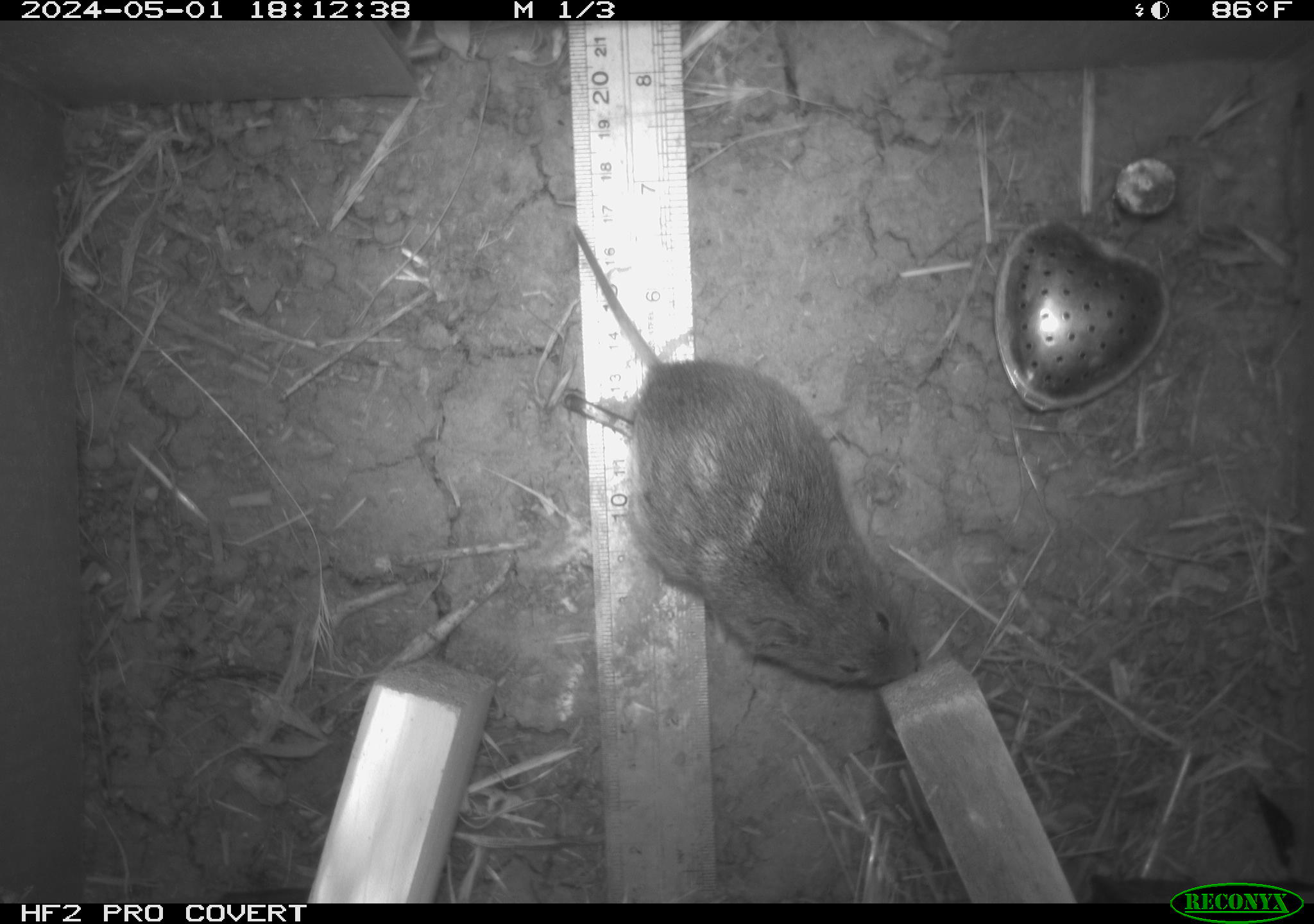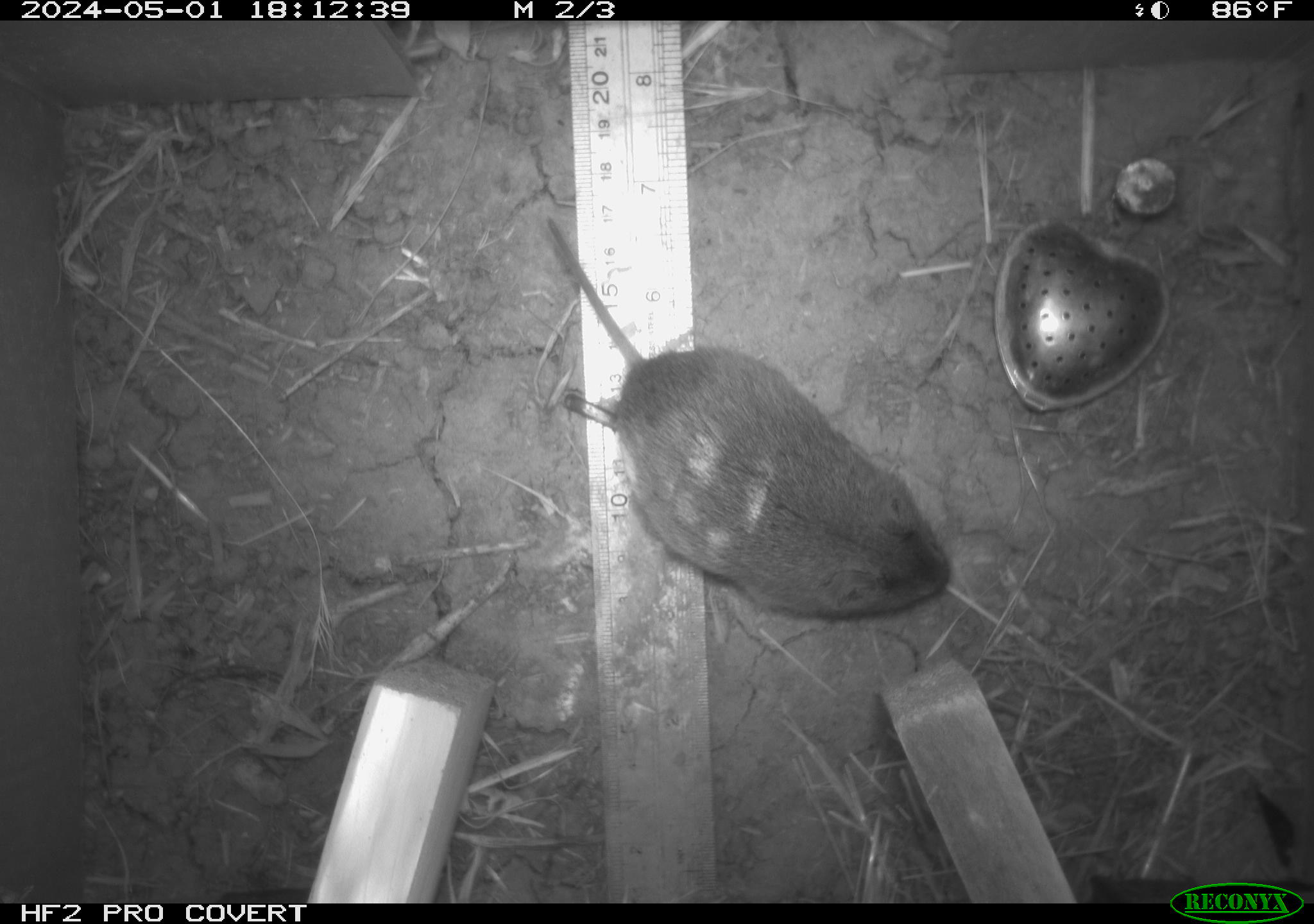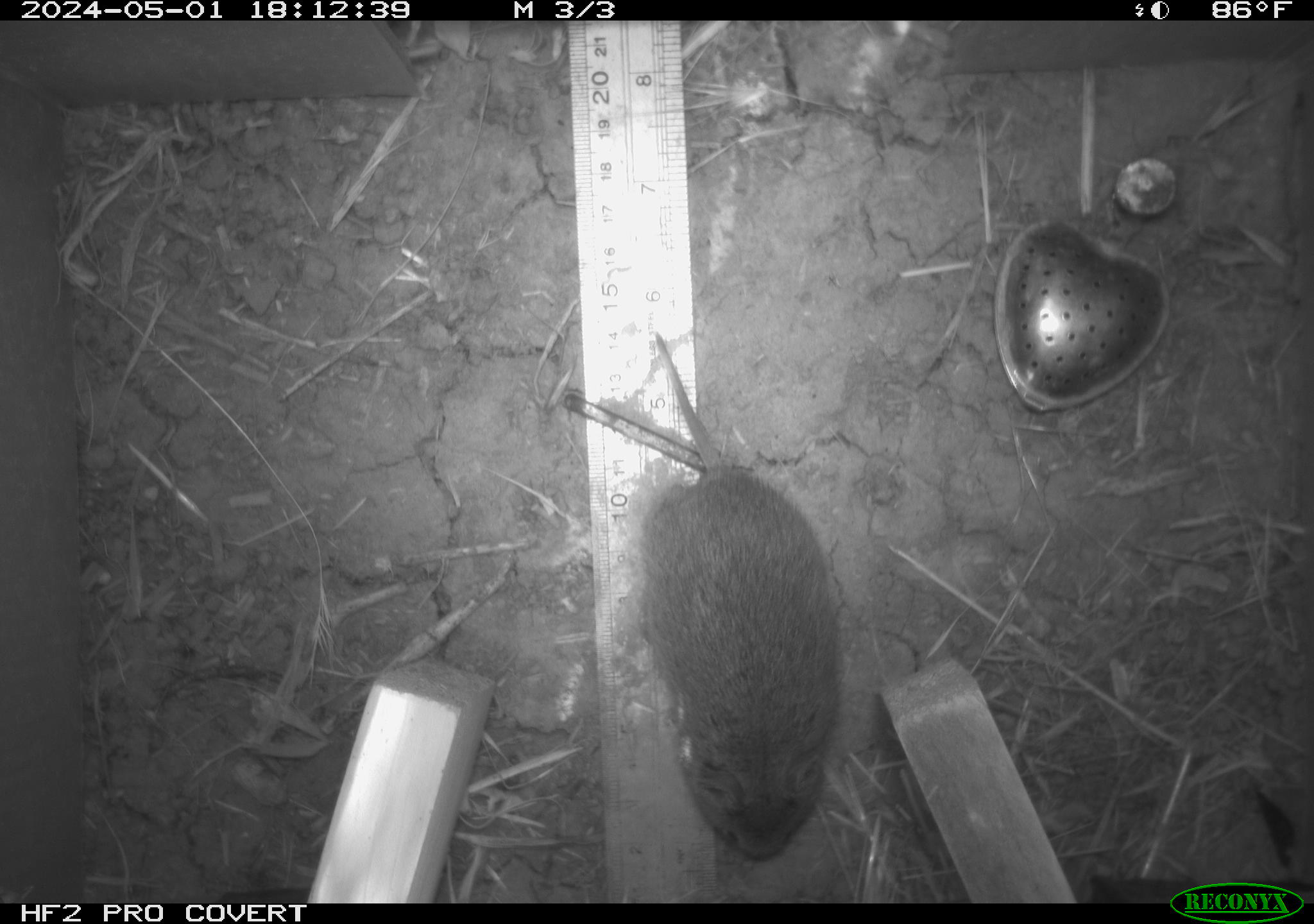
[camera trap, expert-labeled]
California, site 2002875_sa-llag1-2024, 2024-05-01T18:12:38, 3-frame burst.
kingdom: Animalia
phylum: Chordata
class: Mammalia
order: Rodentia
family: Cricetidae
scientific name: Arvicolinae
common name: voles, lemmings, and muskrats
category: arvicolinae subfamily